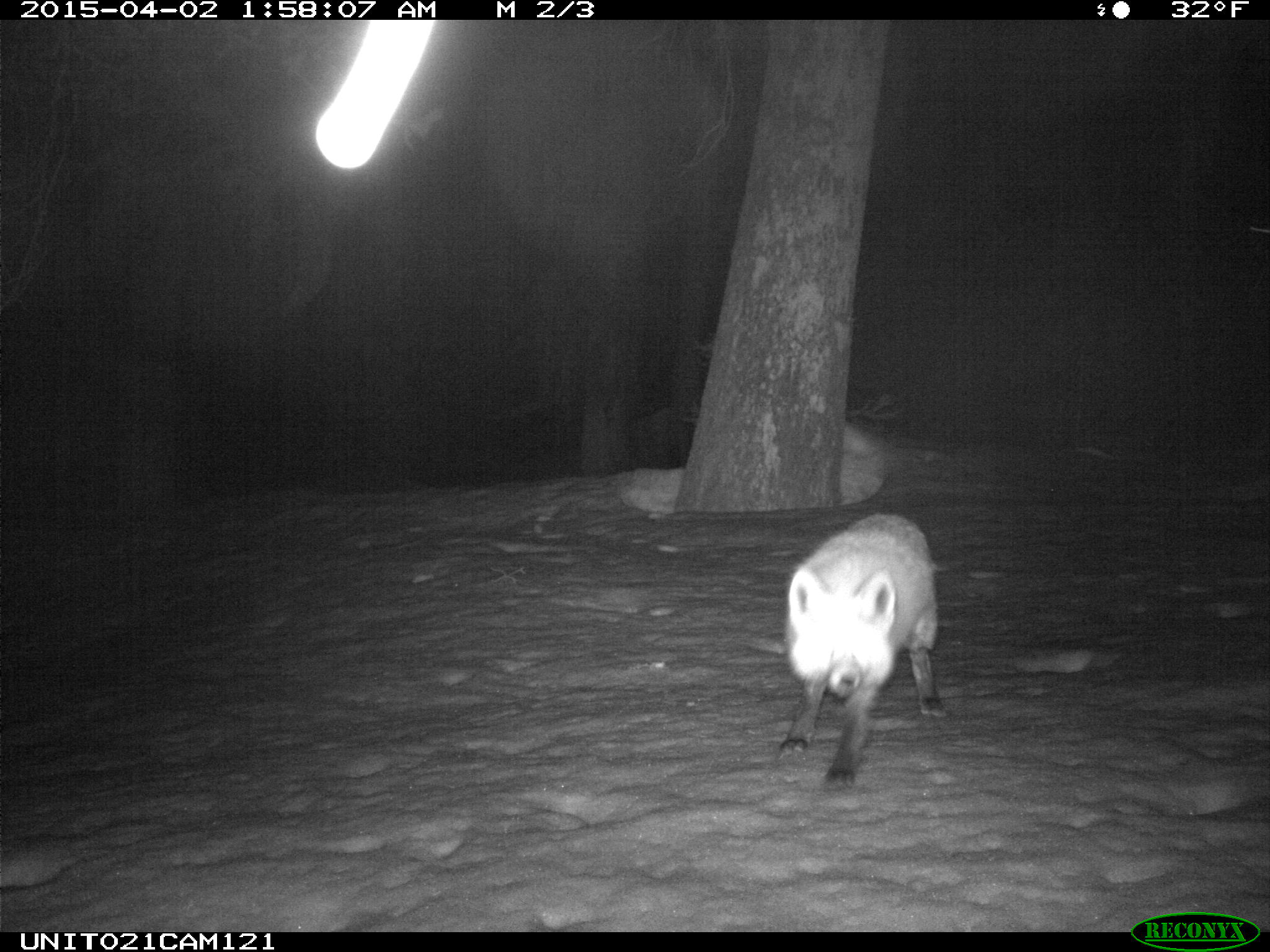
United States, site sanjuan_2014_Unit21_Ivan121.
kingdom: Animalia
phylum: Chordata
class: Mammalia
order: Carnivora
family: Canidae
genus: Vulpes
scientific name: Vulpes vulpes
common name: red fox